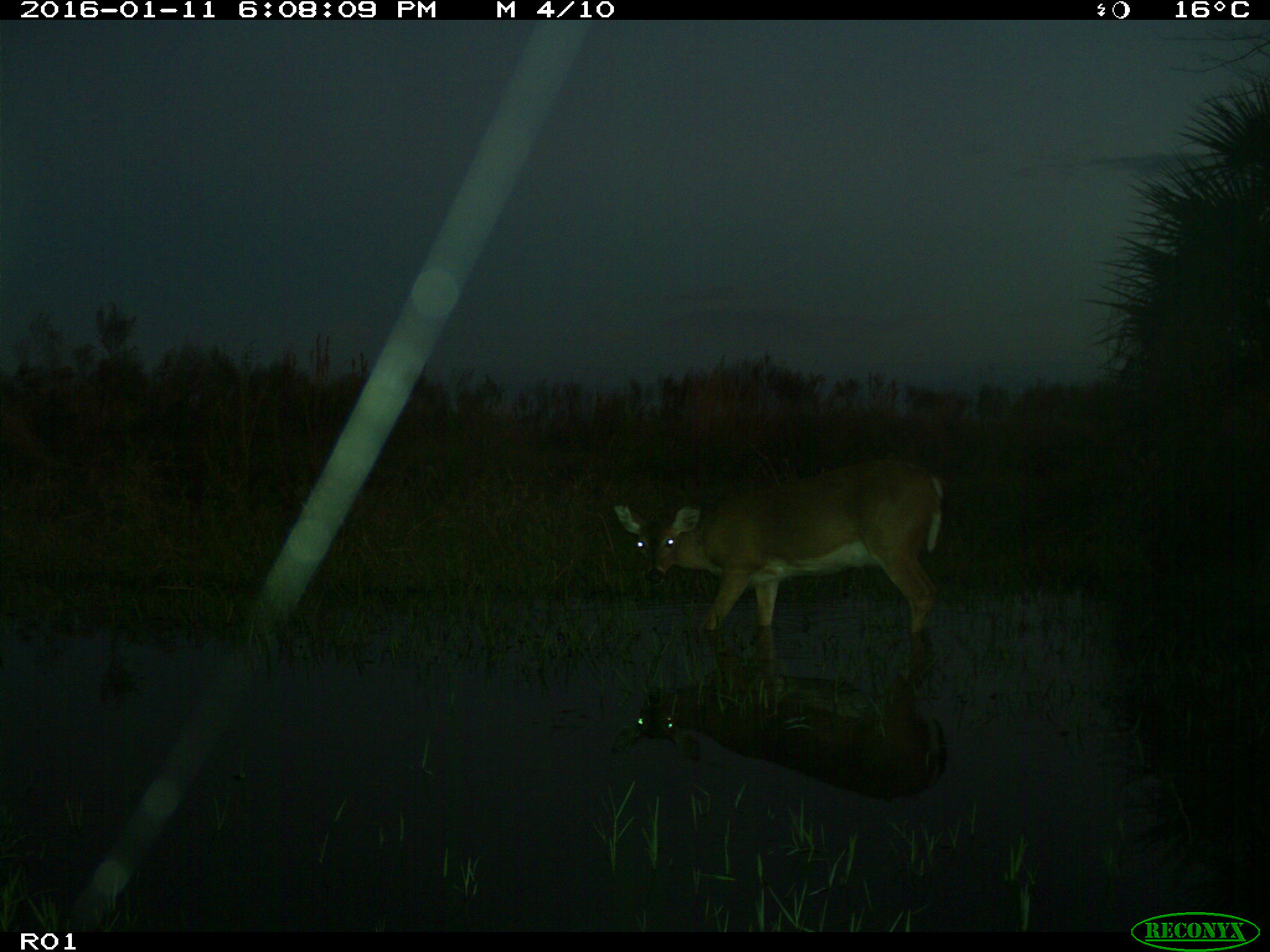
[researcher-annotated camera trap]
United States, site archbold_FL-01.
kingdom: Animalia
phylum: Chordata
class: Mammalia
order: Artiodactyla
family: Cervidae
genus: Odocoileus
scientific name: Odocoileus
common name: deer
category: unidentified deer